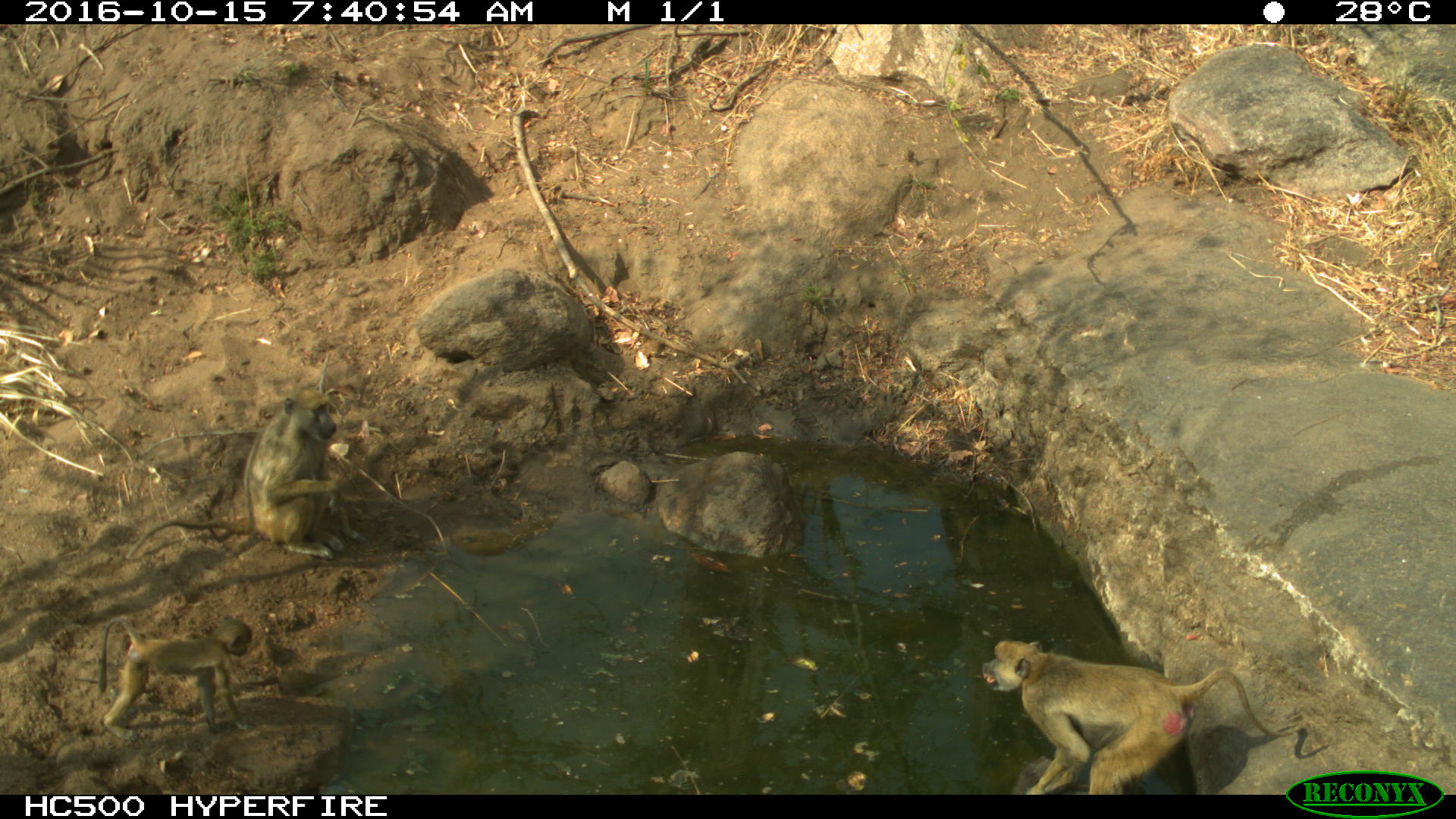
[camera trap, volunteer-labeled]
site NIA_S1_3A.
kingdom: Animalia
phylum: Chordata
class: Mammalia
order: Primates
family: Cercopithecidae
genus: Papio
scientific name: Papio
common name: baboon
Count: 3.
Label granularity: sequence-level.